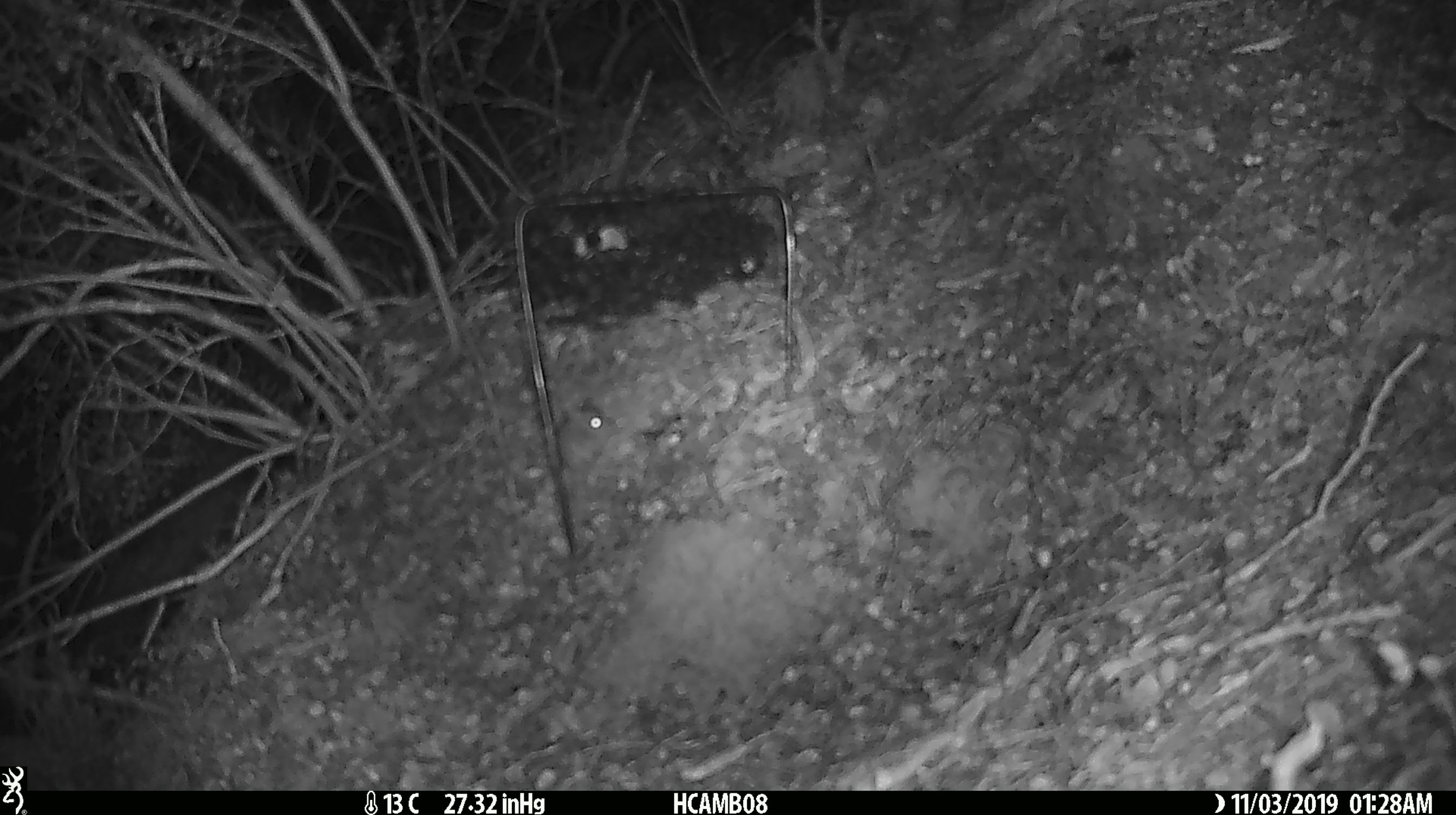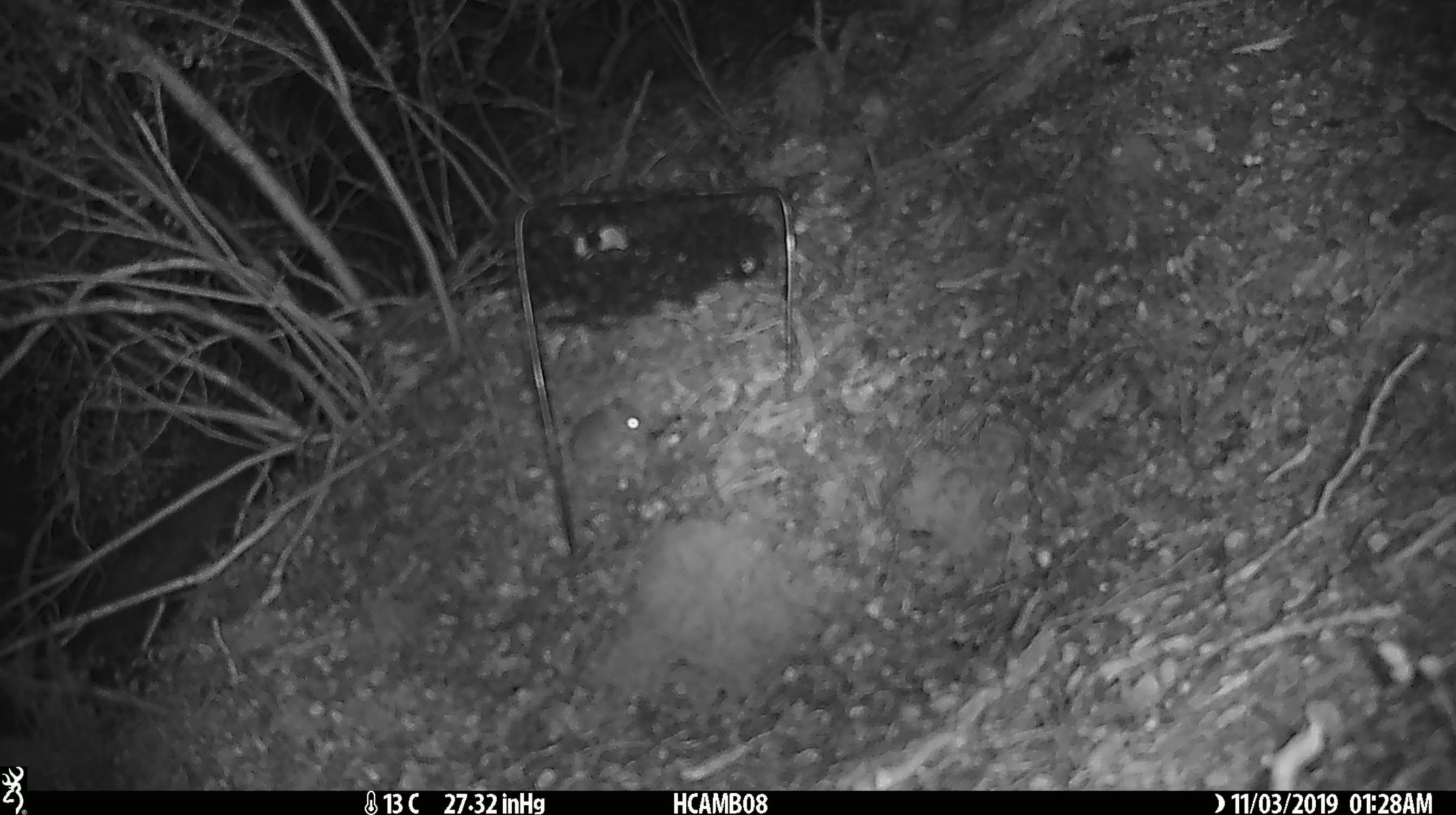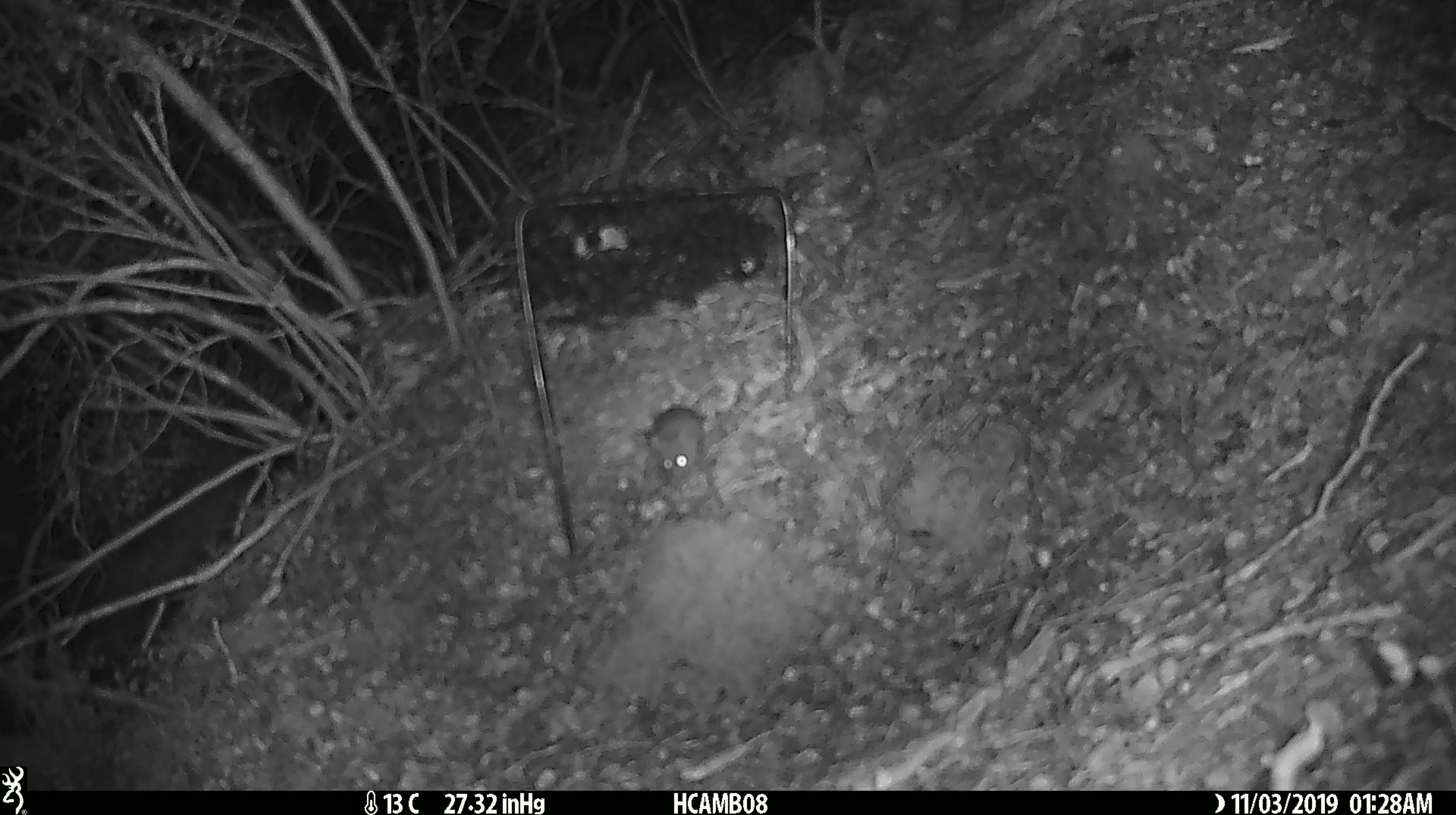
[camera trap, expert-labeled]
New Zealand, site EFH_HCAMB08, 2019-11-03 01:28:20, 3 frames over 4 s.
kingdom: Animalia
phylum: Chordata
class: Mammalia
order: Rodentia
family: Muridae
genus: Mus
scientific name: Mus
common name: mouse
Mouse (Mus).